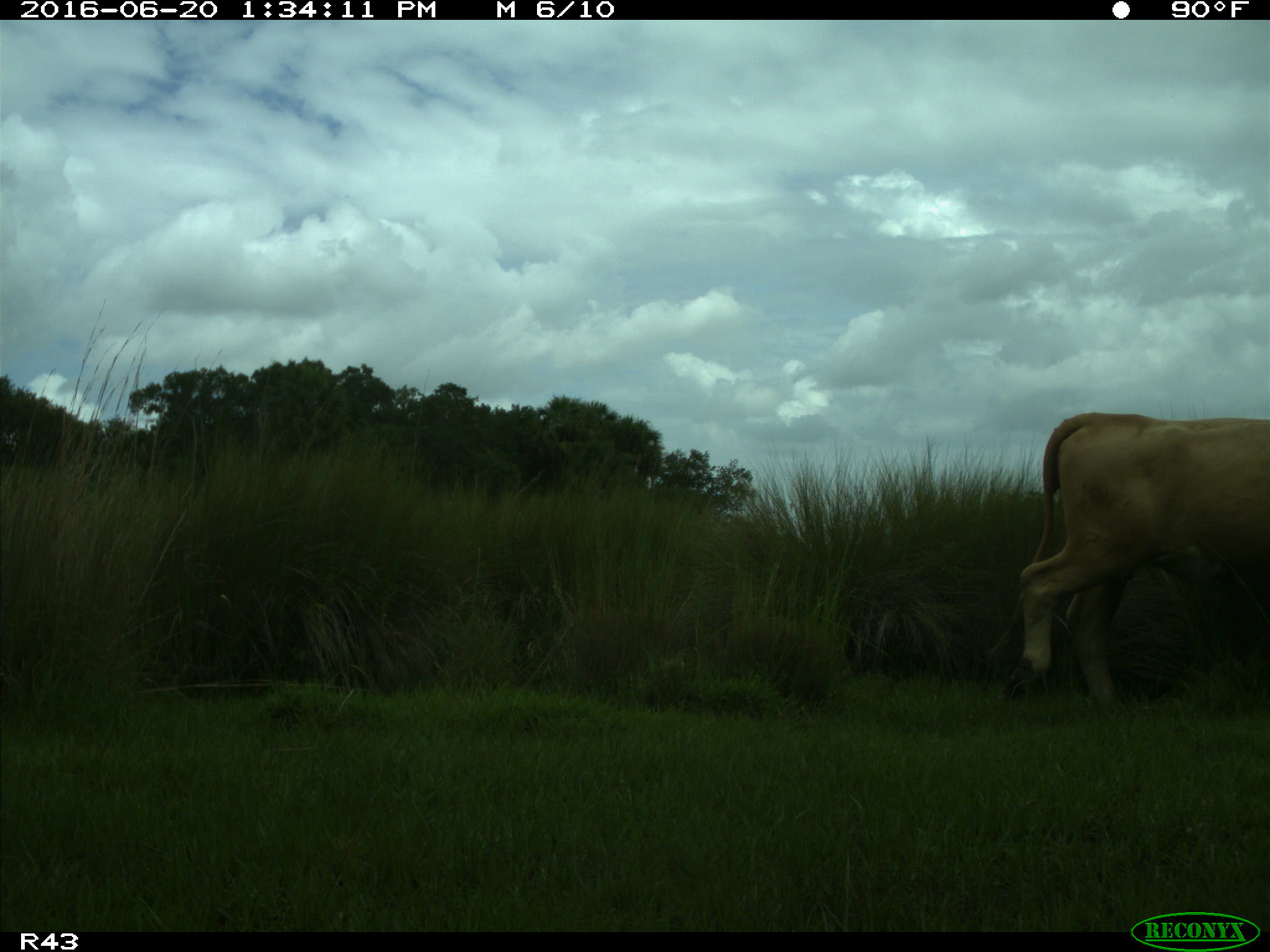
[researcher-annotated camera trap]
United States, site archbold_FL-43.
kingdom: Animalia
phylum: Chordata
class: Mammalia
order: Artiodactyla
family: Bovidae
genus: Bos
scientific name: Bos taurus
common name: domestic cow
Bos taurus (domestic cow).